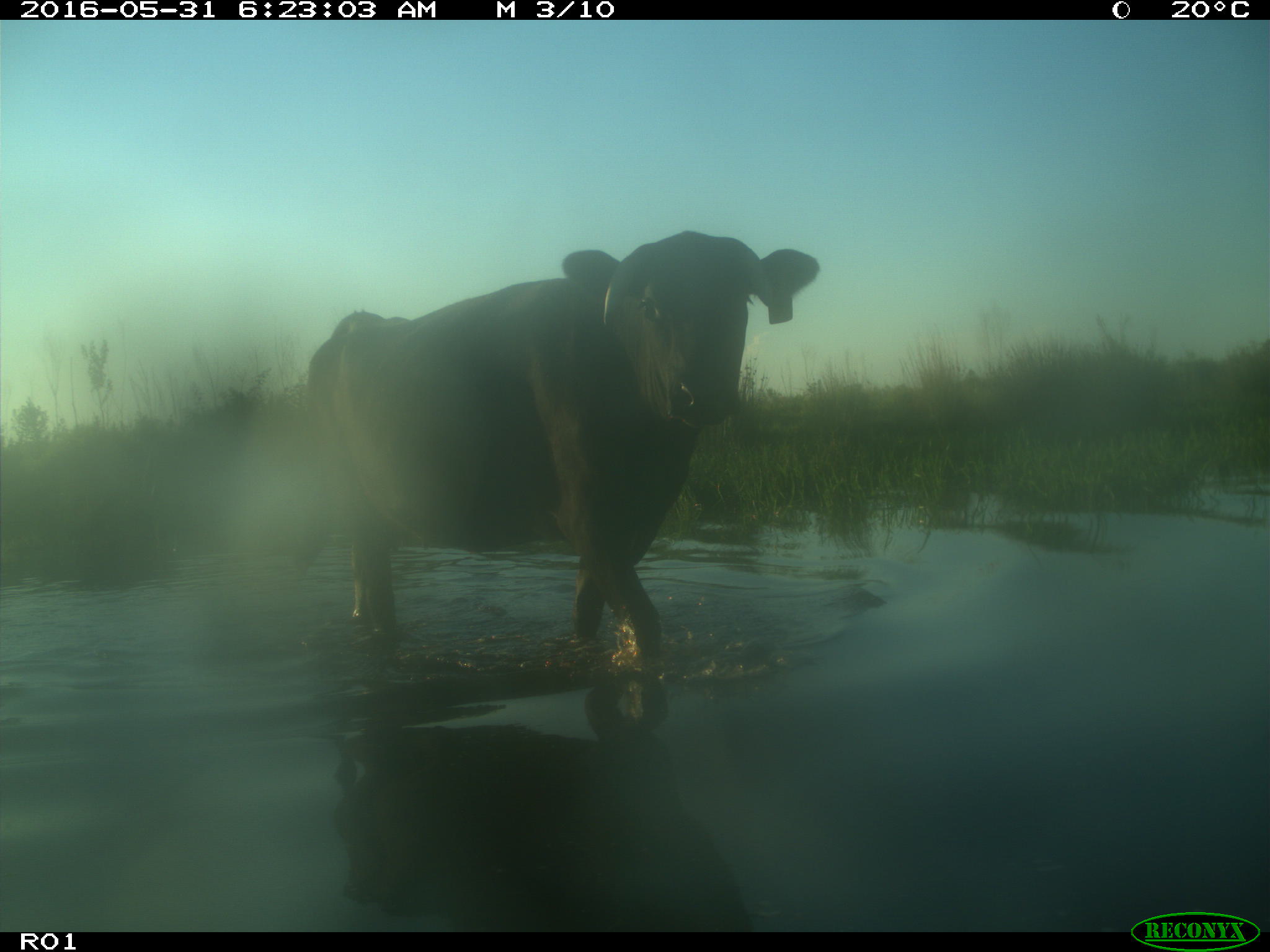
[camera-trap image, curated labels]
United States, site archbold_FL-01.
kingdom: Animalia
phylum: Chordata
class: Mammalia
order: Artiodactyla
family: Bovidae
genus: Bos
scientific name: Bos taurus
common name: domestic cow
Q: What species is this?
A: Bos taurus (domestic cow).